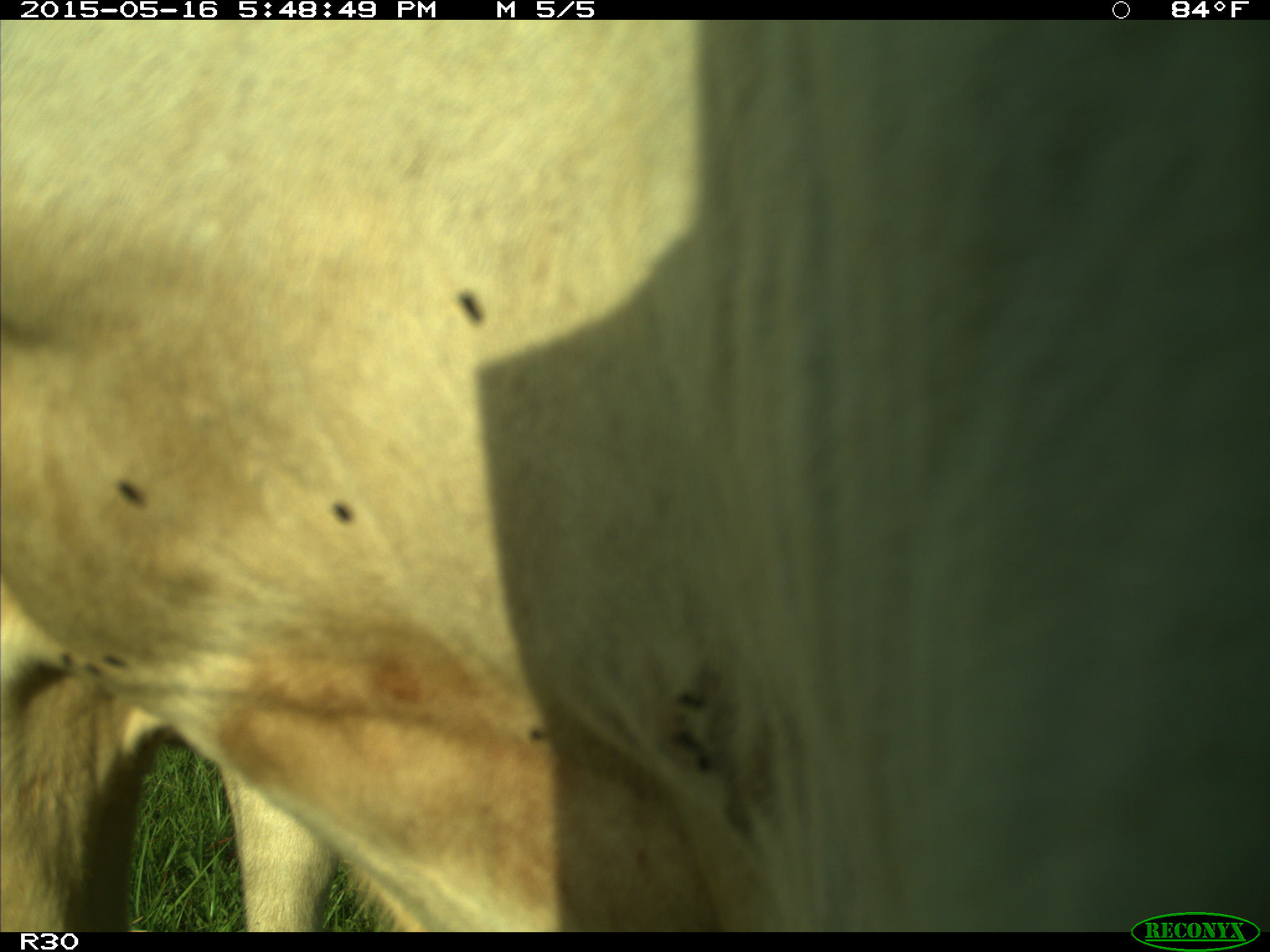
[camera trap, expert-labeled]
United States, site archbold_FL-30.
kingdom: Animalia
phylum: Chordata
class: Mammalia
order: Artiodactyla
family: Bovidae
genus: Bos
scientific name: Bos taurus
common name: domestic cow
Bos taurus (domestic cow).